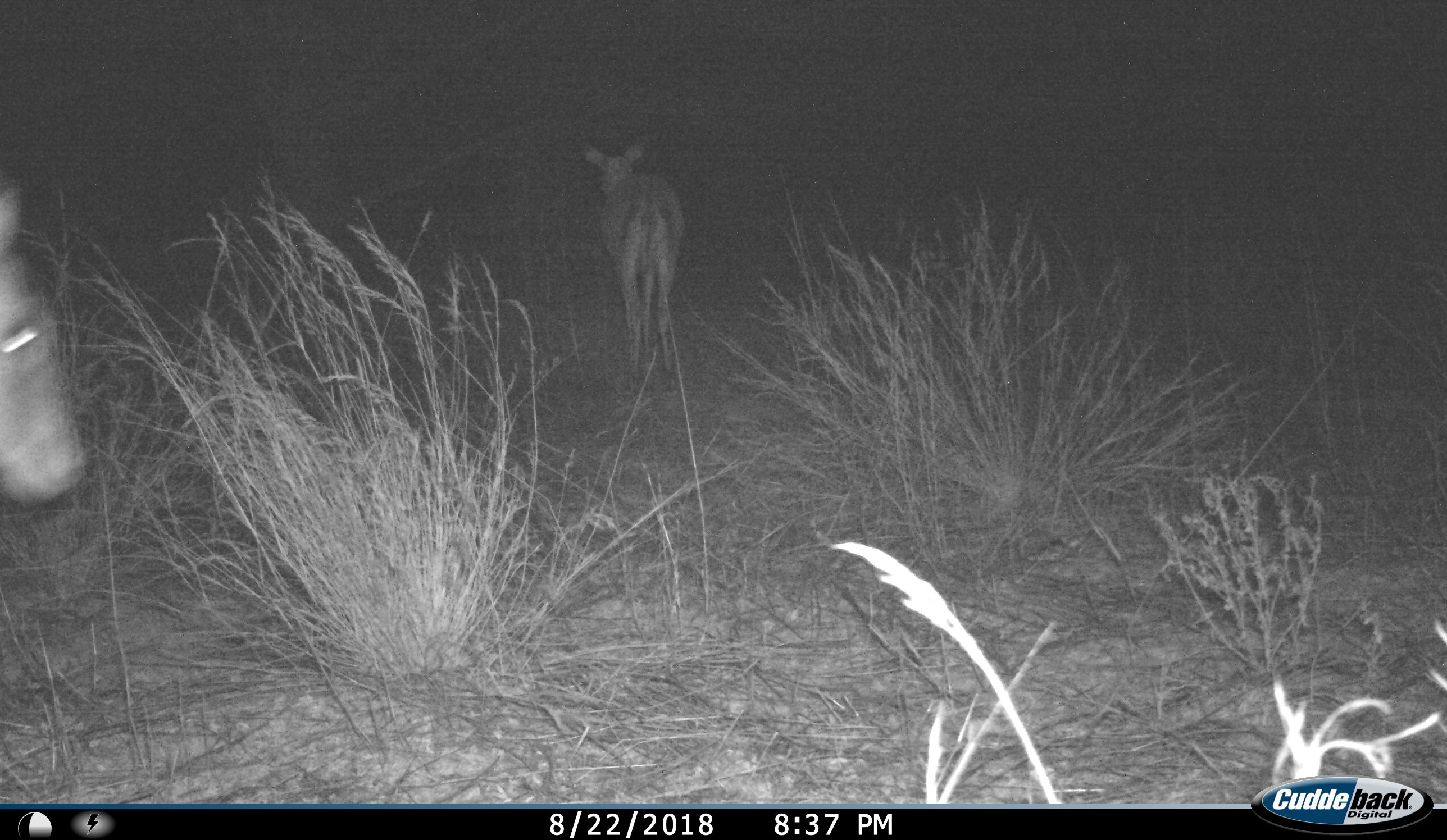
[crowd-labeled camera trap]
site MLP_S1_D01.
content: unidentified animal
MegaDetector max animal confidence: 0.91